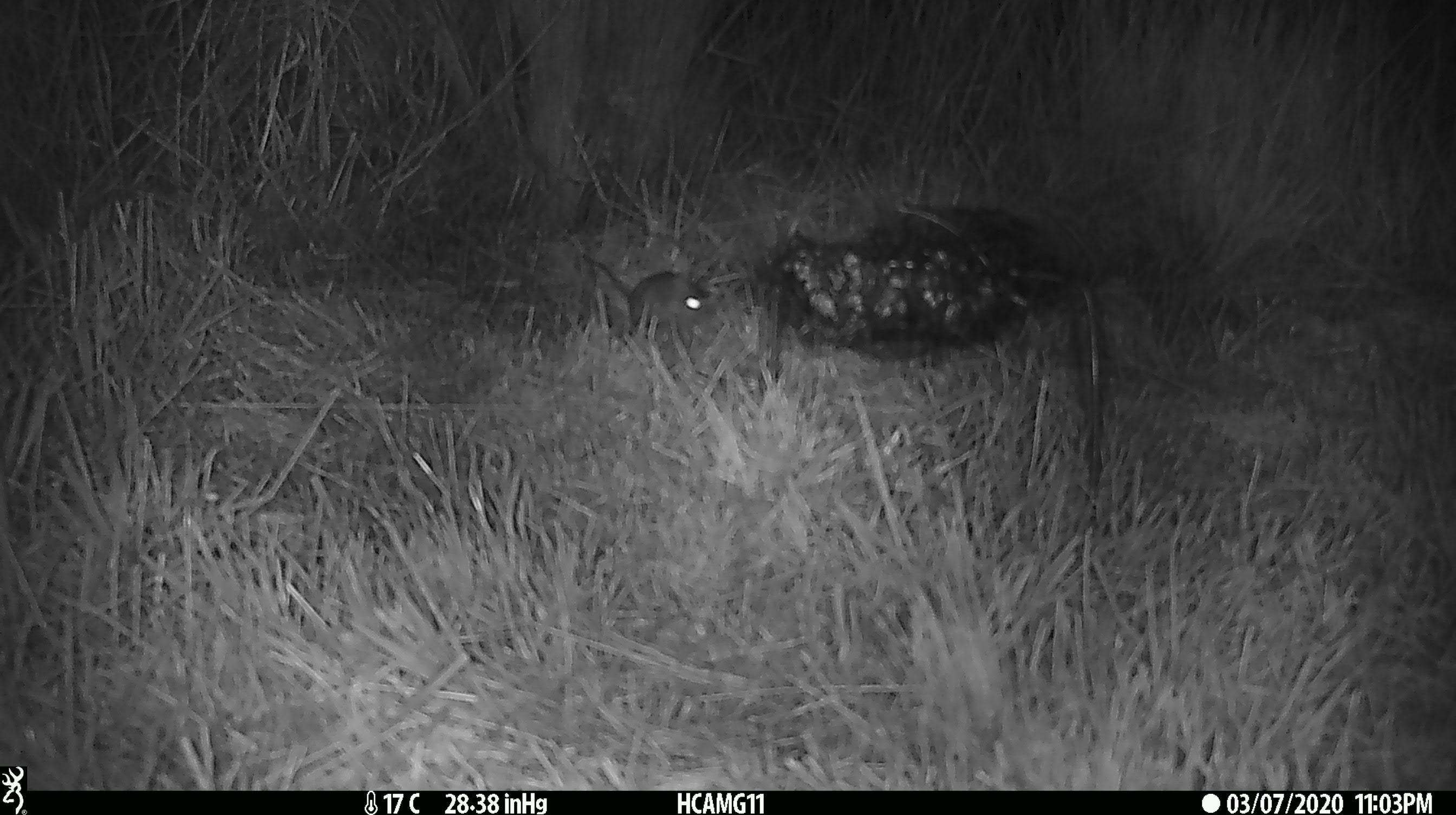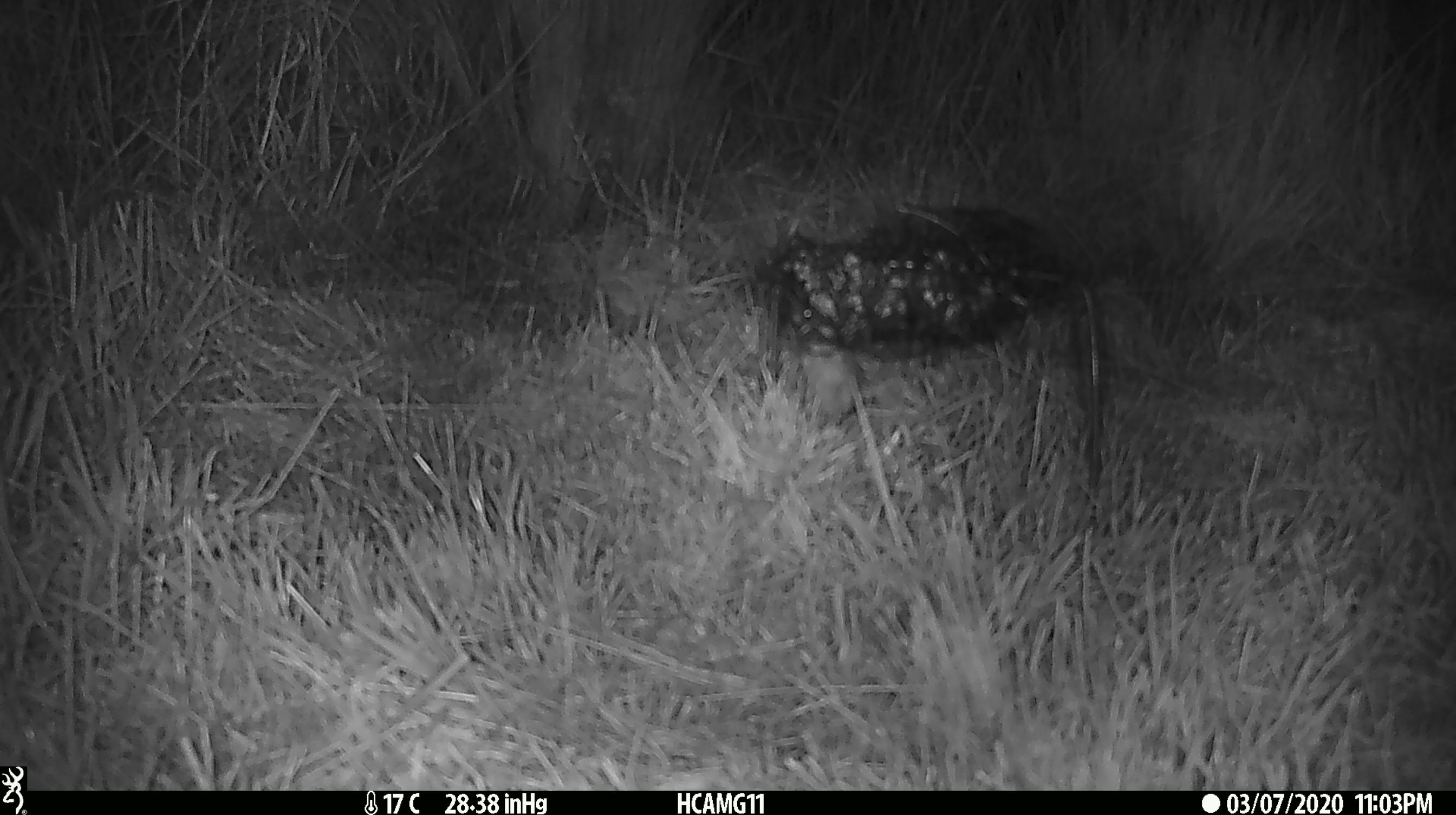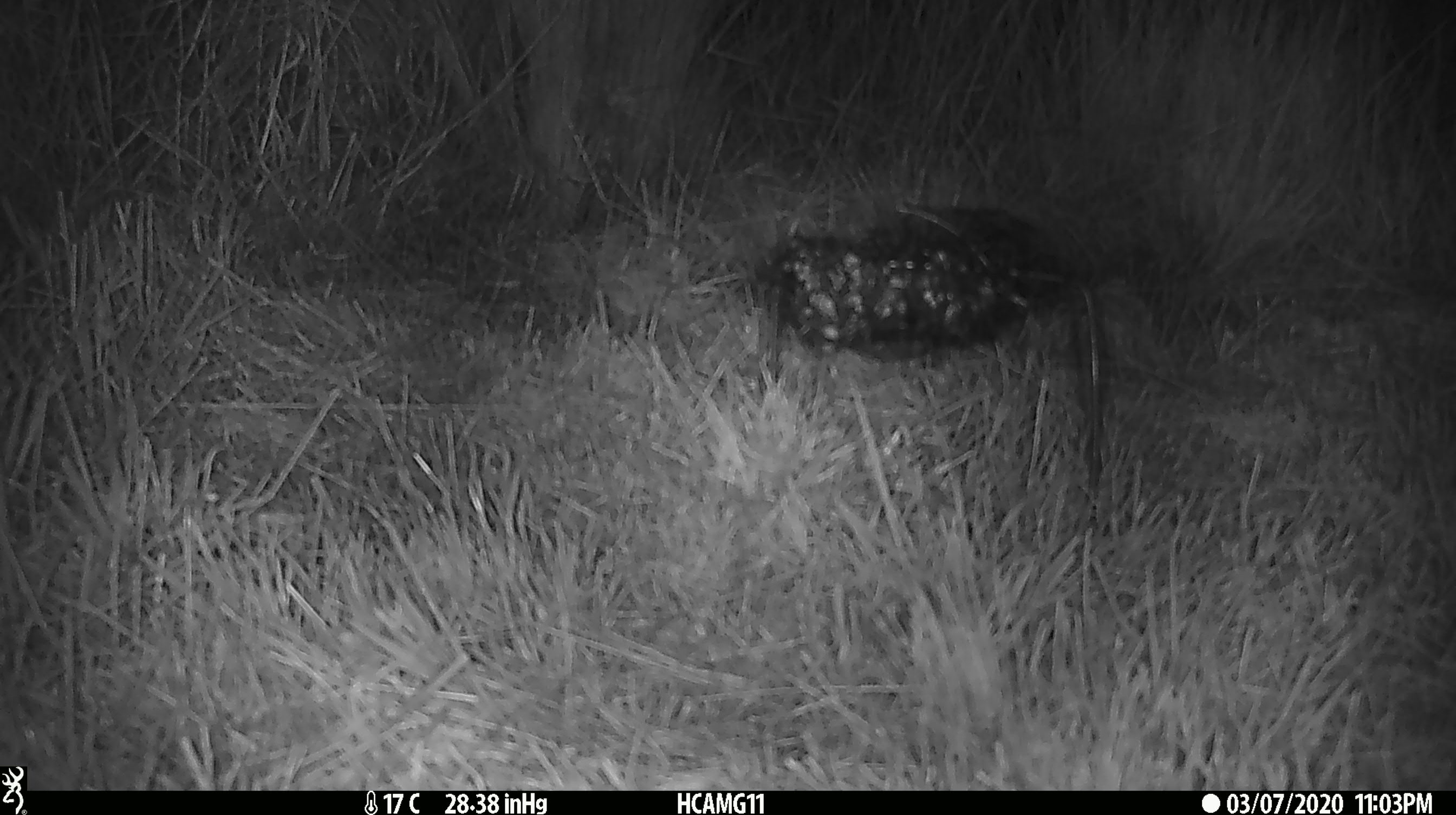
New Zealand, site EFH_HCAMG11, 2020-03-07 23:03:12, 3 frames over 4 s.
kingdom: Animalia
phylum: Chordata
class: Mammalia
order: Rodentia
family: Muridae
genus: Mus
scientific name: Mus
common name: mouse